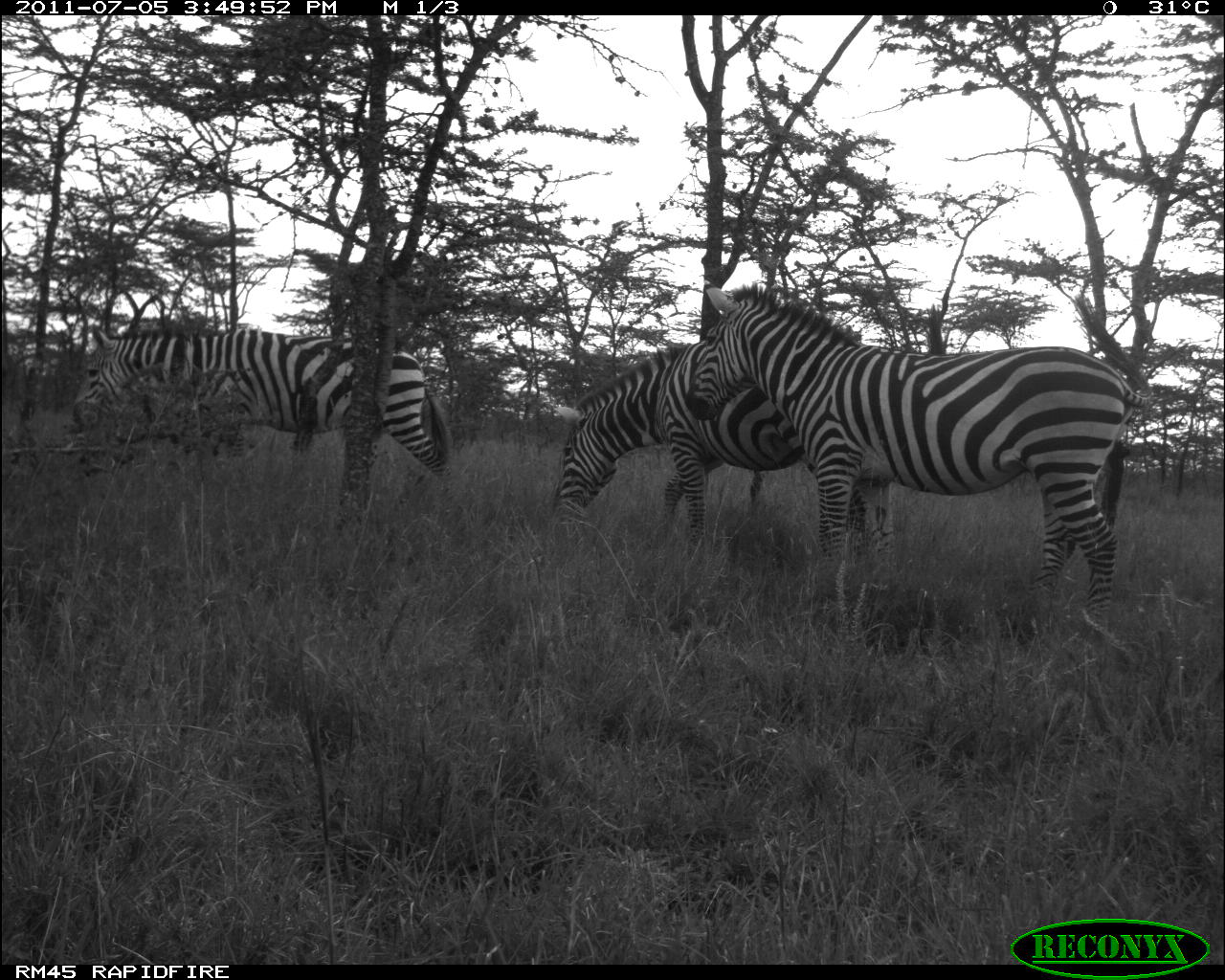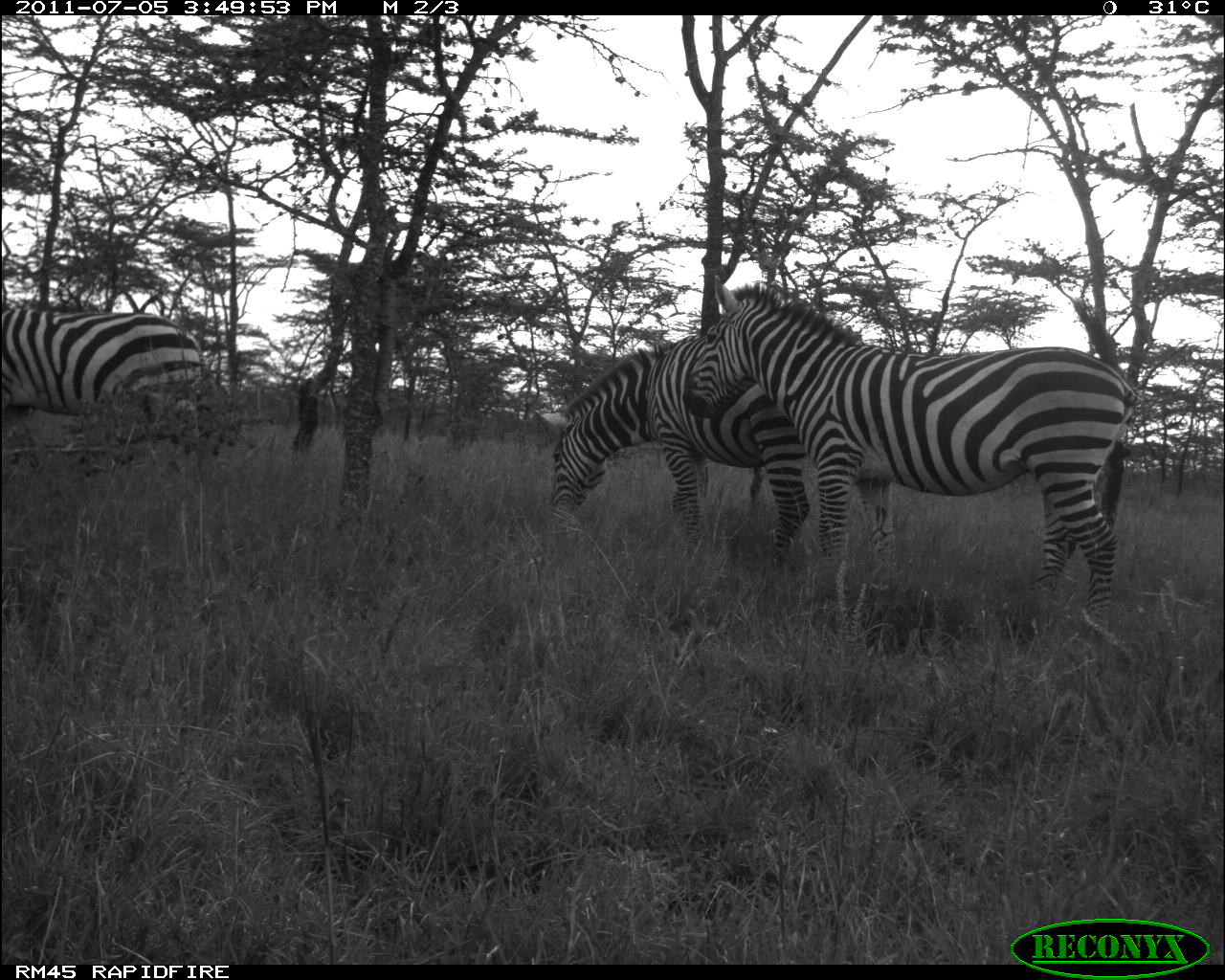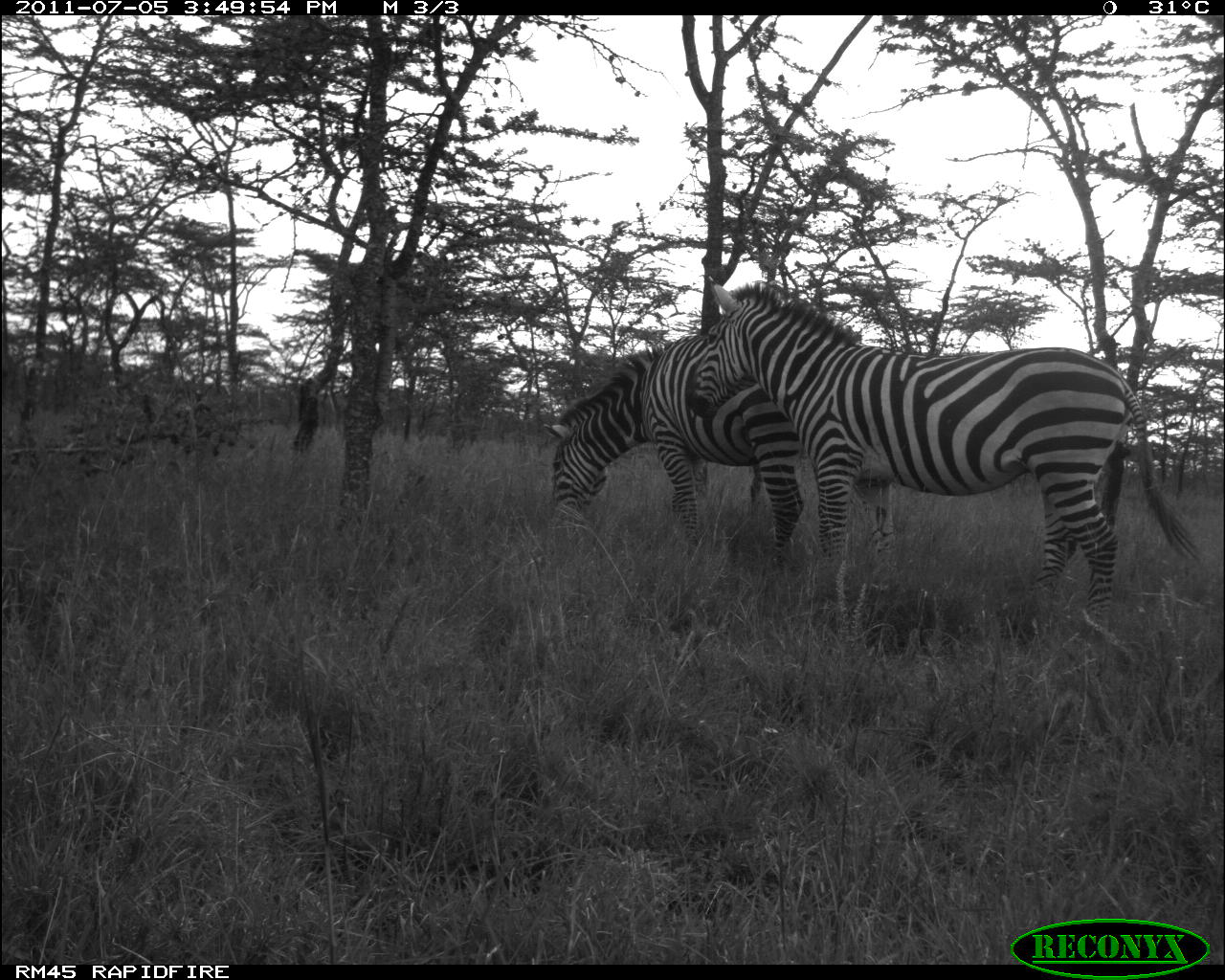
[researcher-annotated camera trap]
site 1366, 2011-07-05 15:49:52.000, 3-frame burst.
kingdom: Animalia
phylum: Chordata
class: Mammalia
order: Perissodactyla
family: Equidae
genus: Equus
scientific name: Equus quagga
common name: plains zebra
Equus quagga (plains zebra), count 3.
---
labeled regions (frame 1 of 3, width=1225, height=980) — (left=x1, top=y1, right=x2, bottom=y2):
equus quagga: (left=680, top=281, right=1151, bottom=629); (left=544, top=336, right=898, bottom=556); (left=64, top=320, right=460, bottom=491)